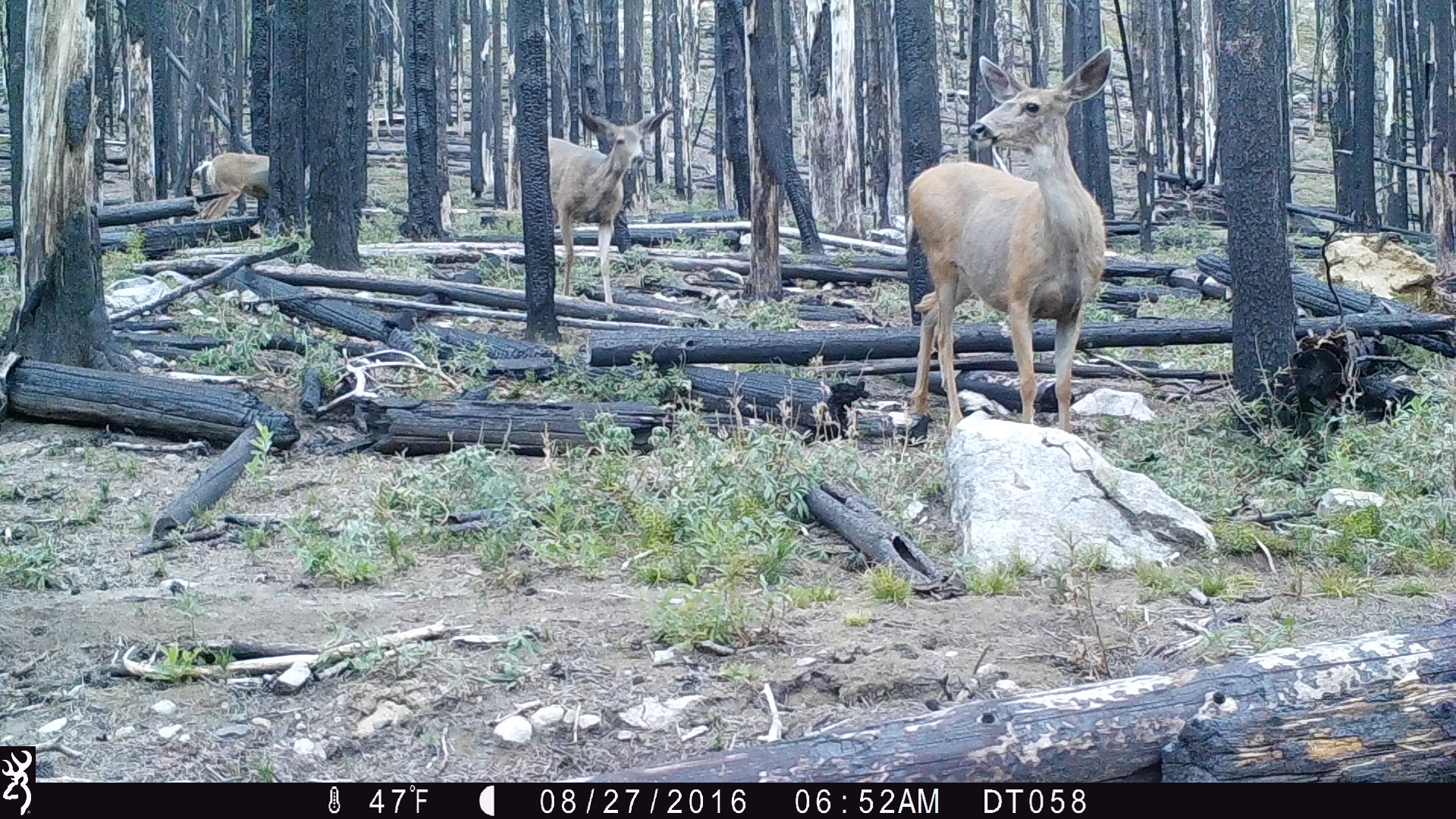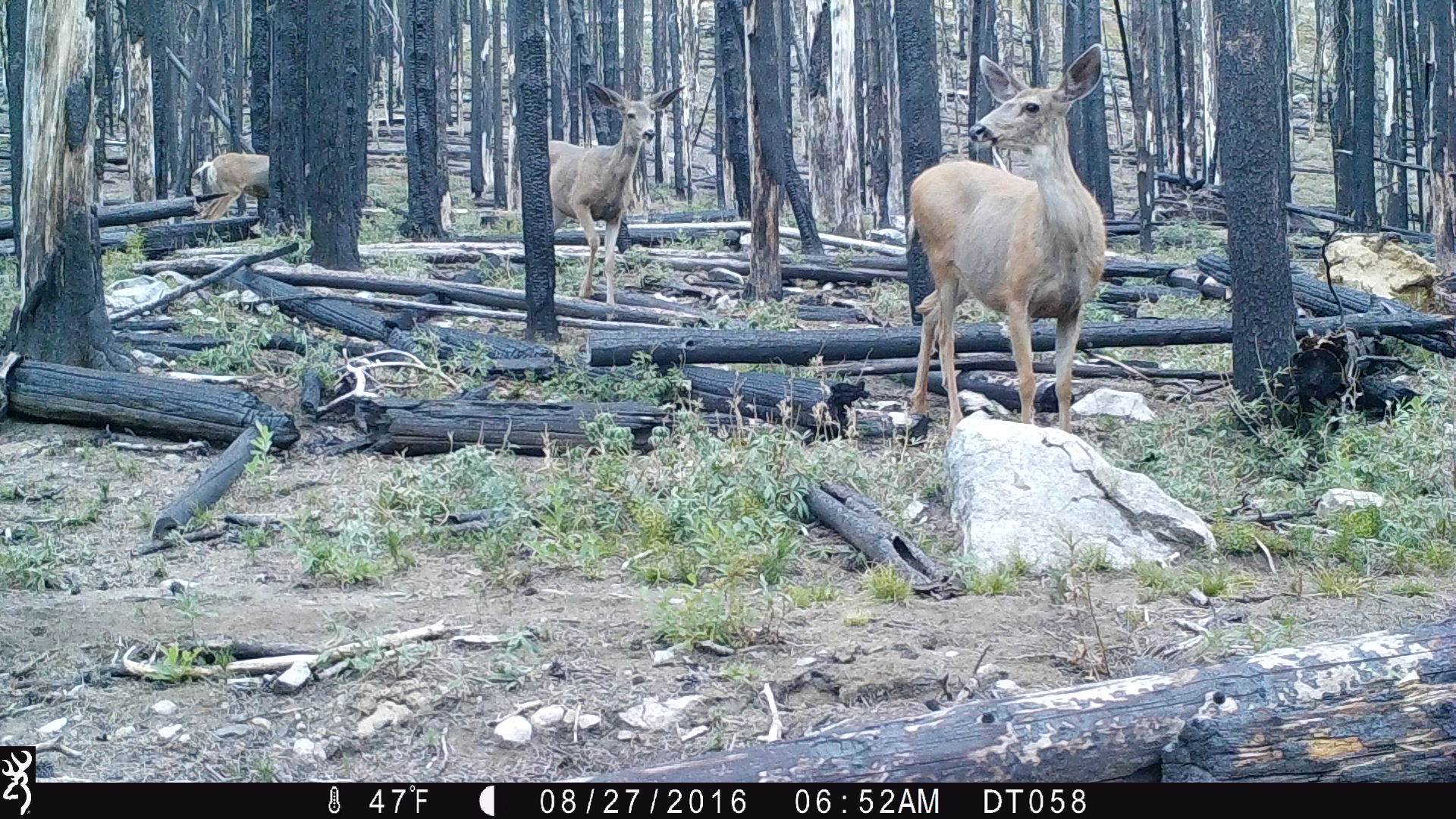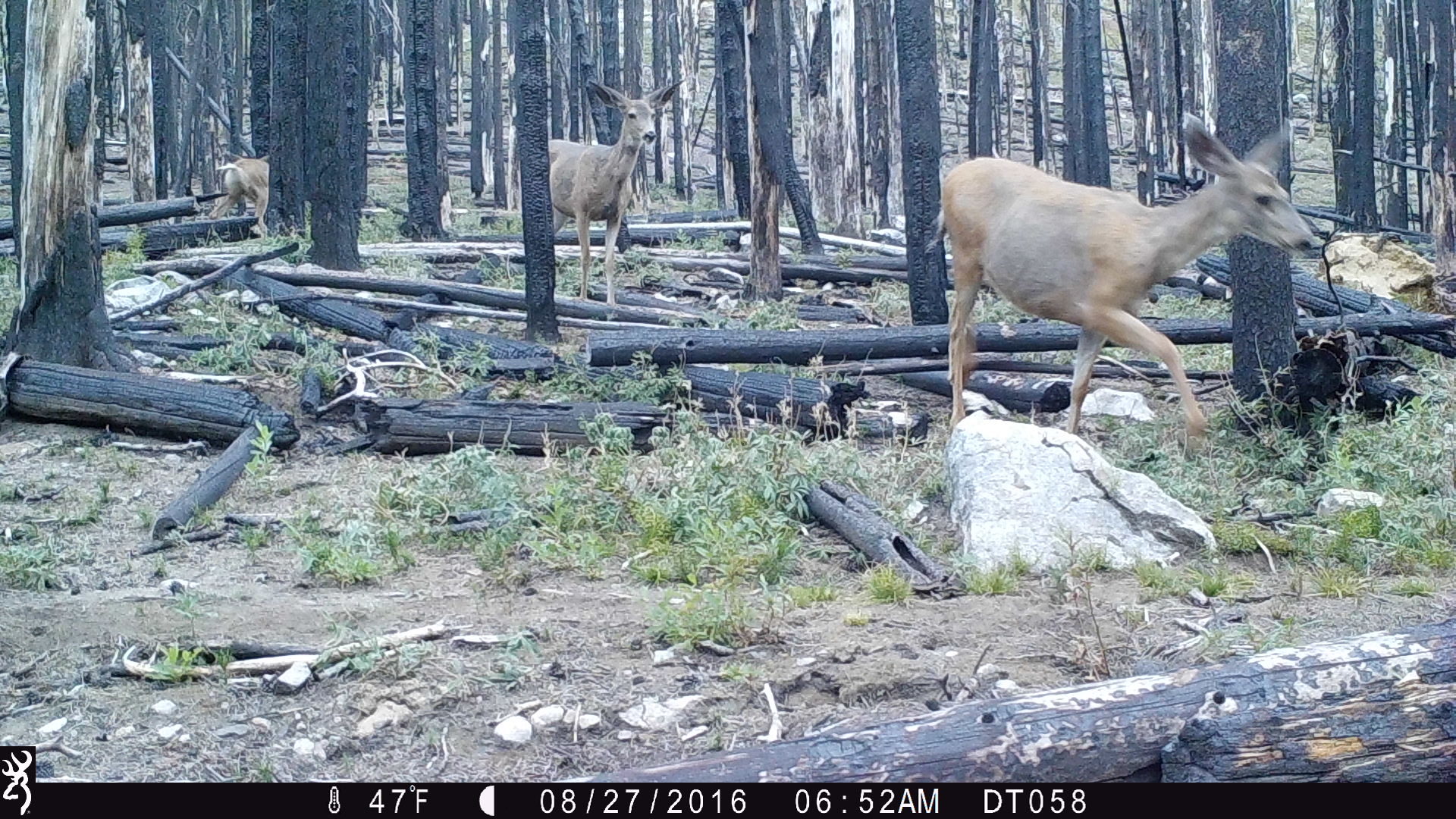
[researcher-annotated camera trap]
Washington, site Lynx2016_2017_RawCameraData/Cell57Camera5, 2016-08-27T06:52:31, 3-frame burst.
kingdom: Animalia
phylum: Chordata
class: Mammalia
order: Artiodactyla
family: Cervidae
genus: Odocoileus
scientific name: Odocoileus hemionus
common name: mule deer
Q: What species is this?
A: Odocoileus hemionus (mule deer).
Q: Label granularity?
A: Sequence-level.